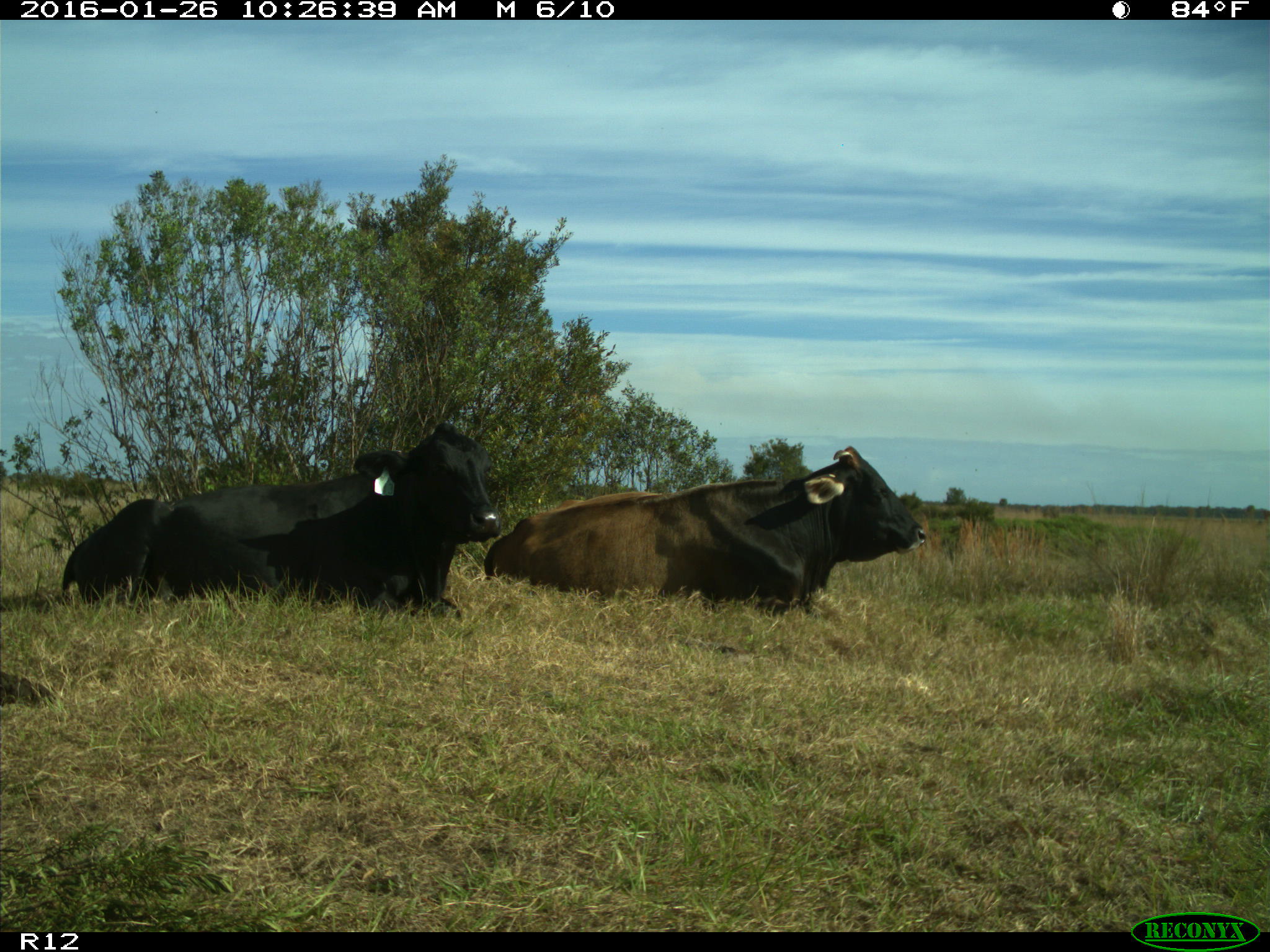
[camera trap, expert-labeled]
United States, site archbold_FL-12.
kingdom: Animalia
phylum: Chordata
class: Mammalia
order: Artiodactyla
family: Bovidae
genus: Bos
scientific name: Bos taurus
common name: domestic cow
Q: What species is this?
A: Bos taurus (domestic cow).